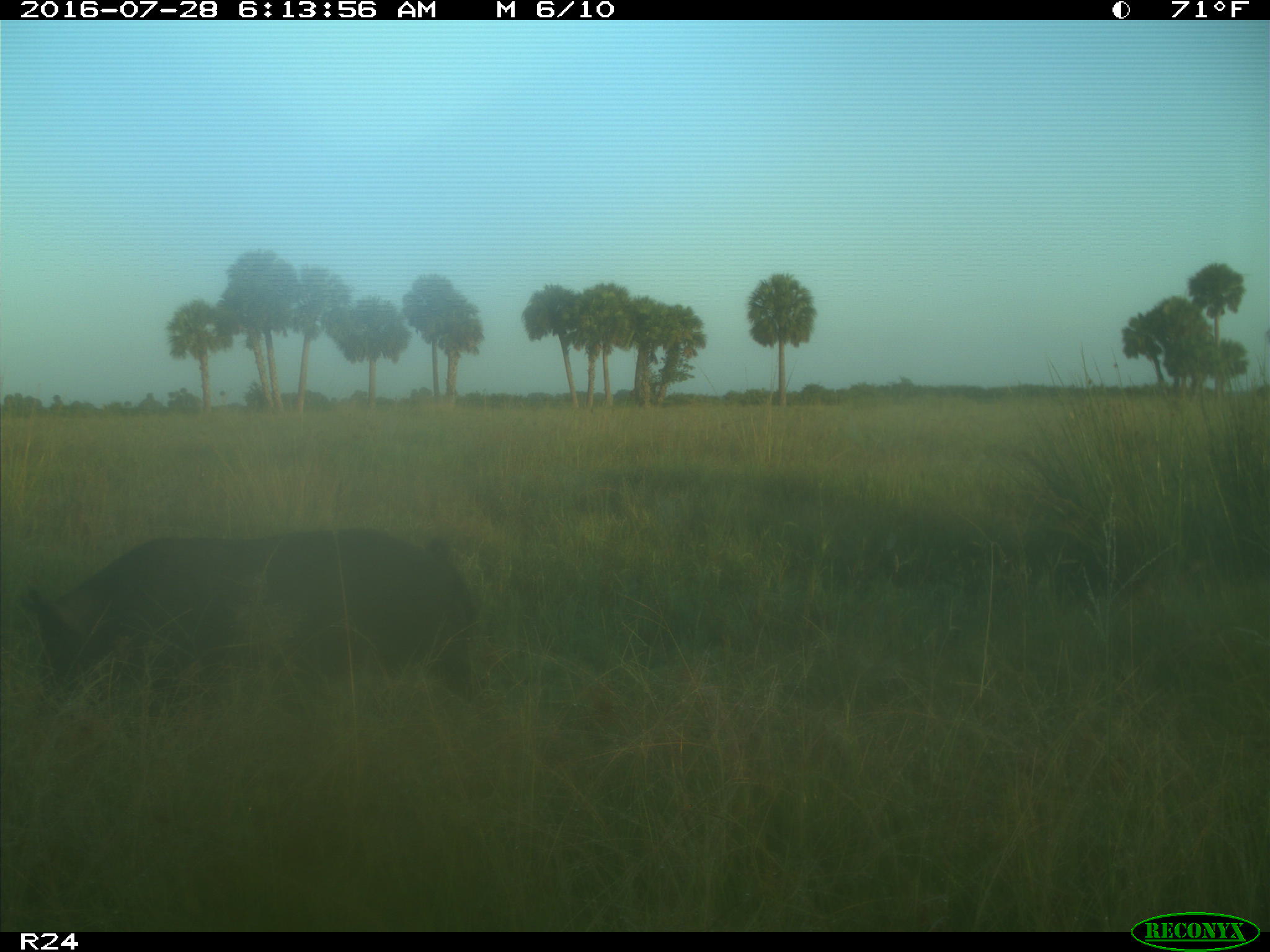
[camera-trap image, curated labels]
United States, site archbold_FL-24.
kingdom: Animalia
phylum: Chordata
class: Mammalia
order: Artiodactyla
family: Suidae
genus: Sus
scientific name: Sus scrofa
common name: wild boar